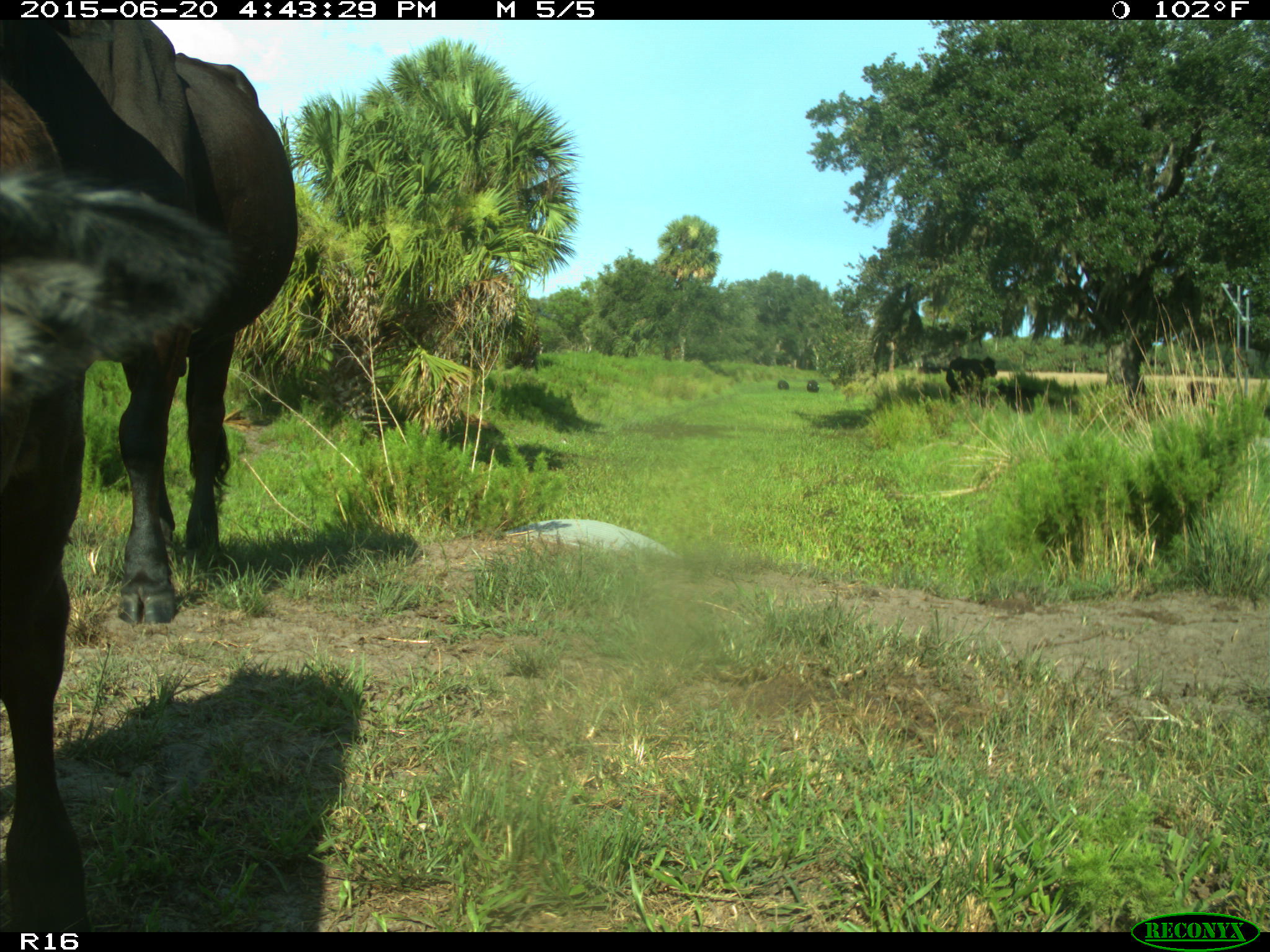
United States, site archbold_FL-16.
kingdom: Animalia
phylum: Chordata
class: Mammalia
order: Artiodactyla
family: Bovidae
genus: Bos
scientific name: Bos taurus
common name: domestic cow